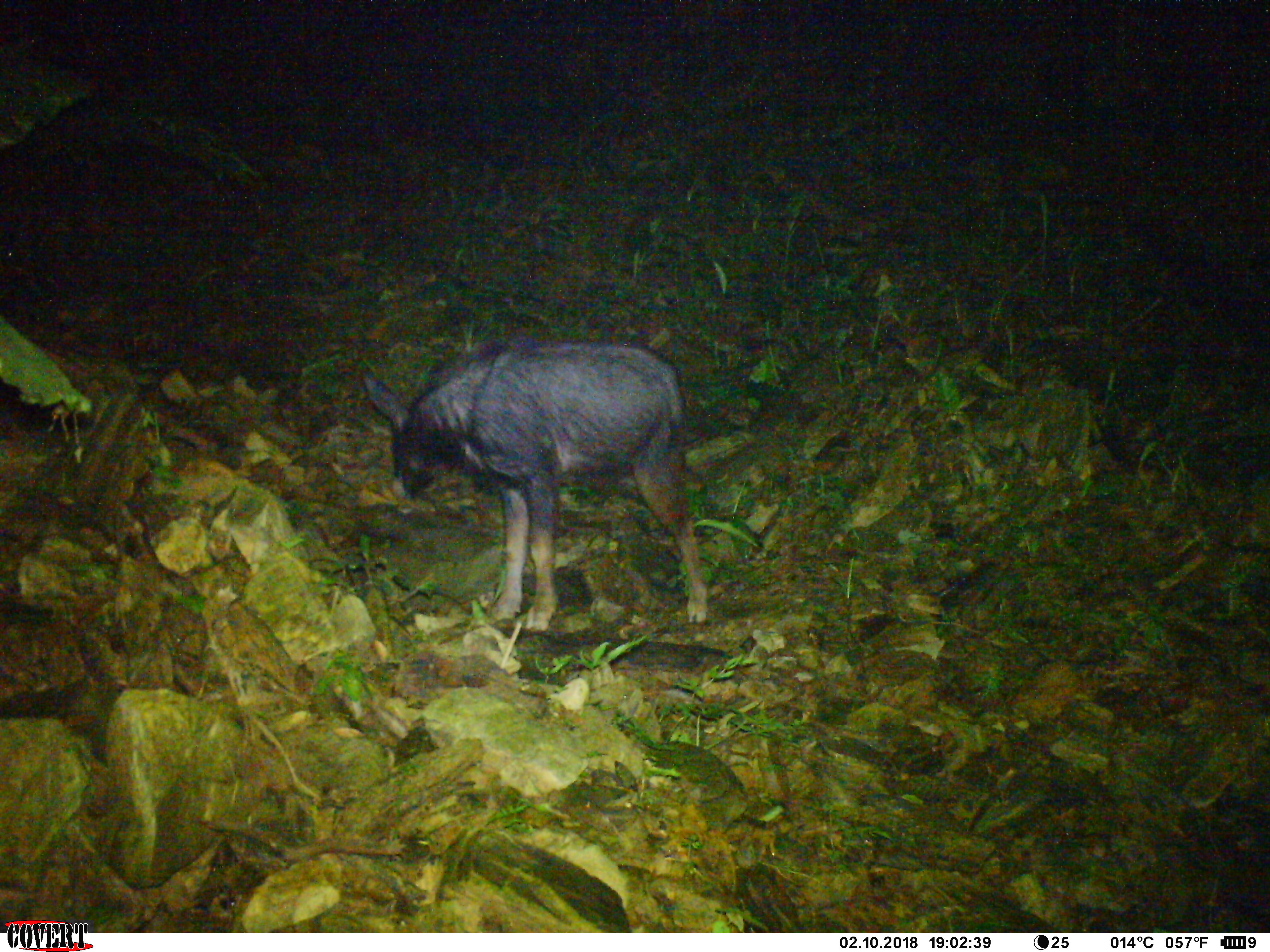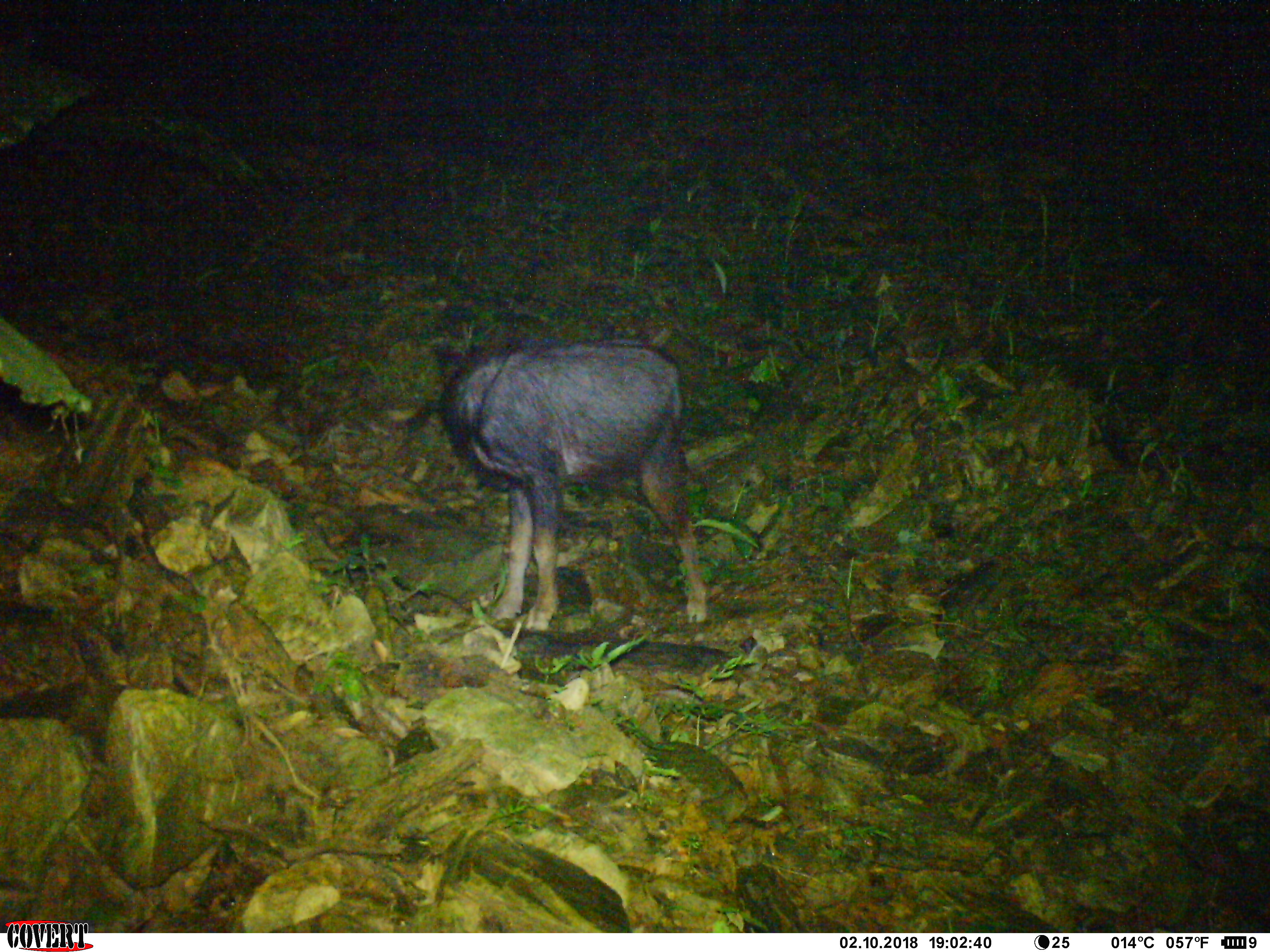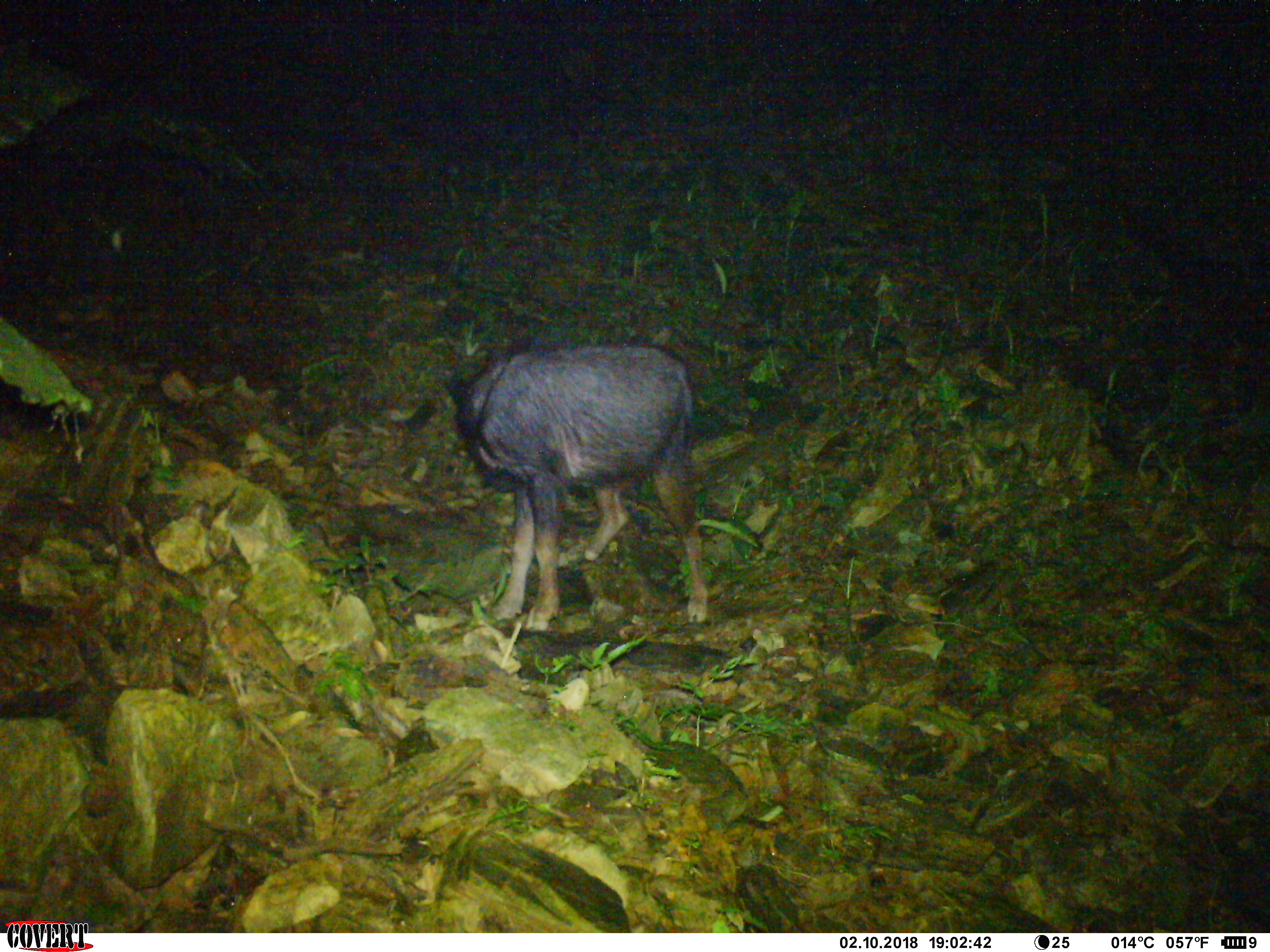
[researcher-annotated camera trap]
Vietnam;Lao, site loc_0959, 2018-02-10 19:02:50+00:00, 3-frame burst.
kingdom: Animalia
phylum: Chordata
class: Mammalia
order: Artiodactyla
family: Bovidae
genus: Capricornis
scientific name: Capricornis sumatraensis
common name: chinese serow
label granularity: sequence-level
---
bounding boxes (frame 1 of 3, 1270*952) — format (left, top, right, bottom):
chinese serow: (360, 336, 709, 633)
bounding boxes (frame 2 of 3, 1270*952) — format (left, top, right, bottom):
chinese serow: (432, 337, 710, 632)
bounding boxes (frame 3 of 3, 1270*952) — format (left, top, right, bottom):
chinese serow: (445, 334, 710, 633)